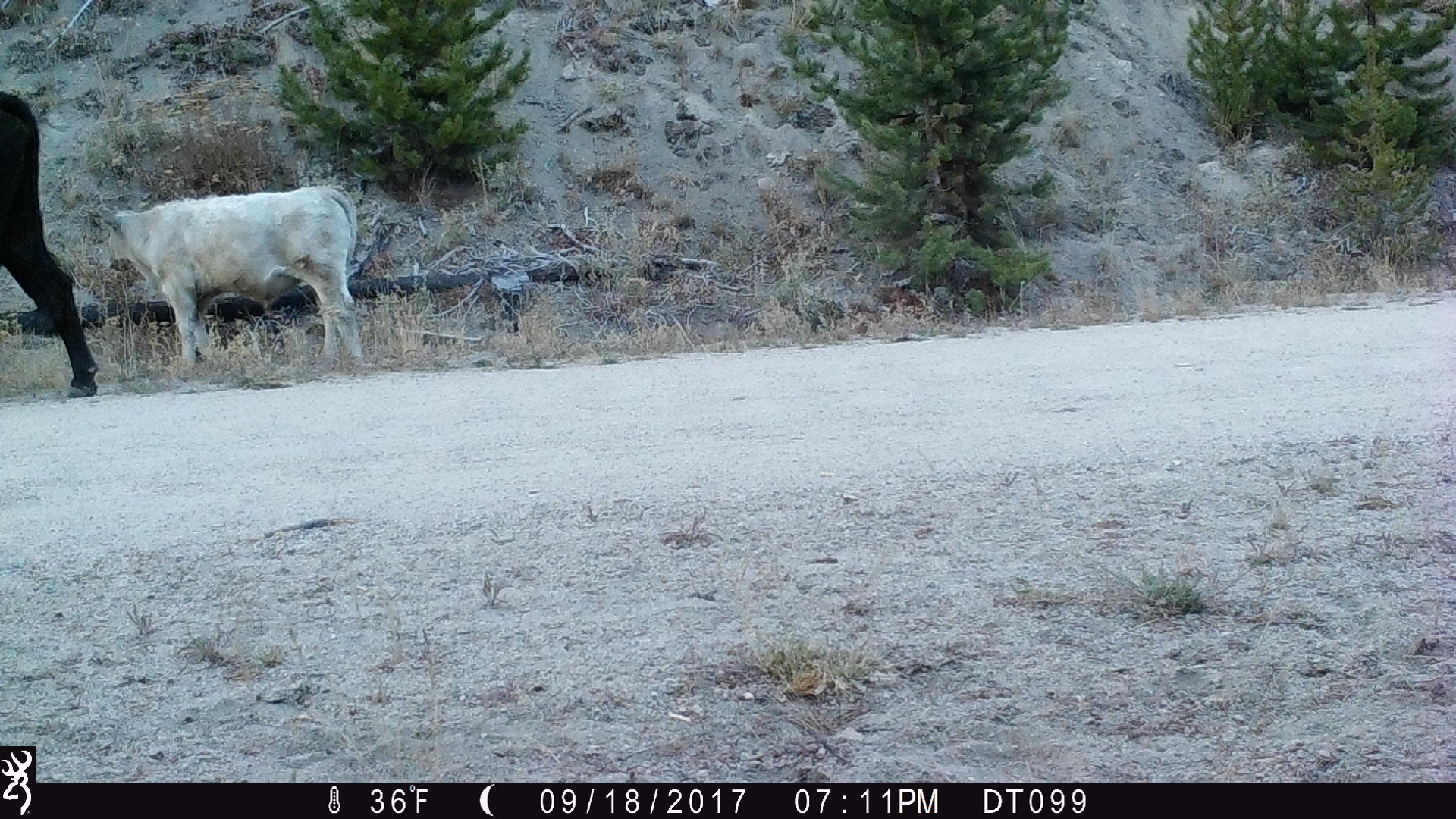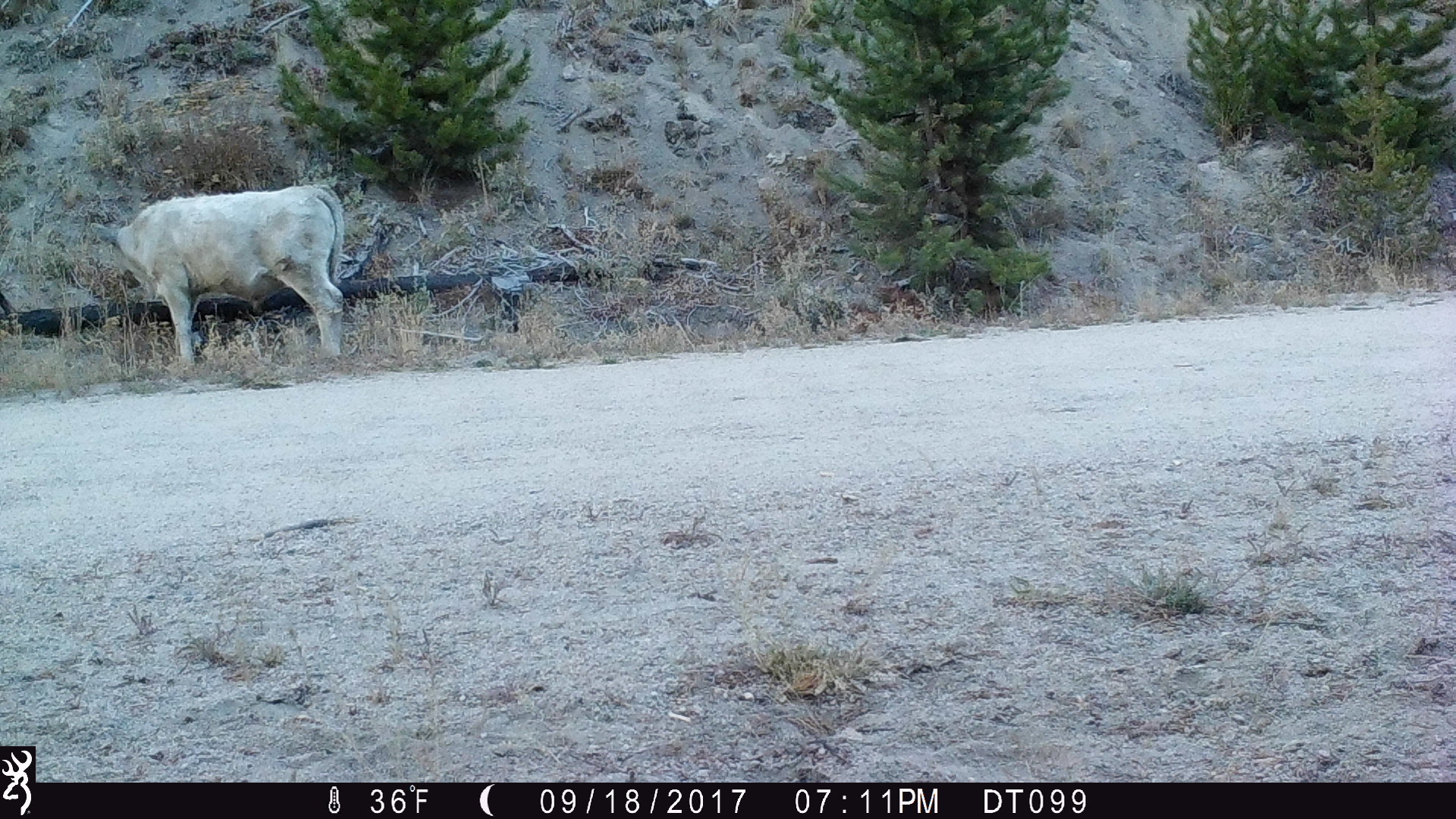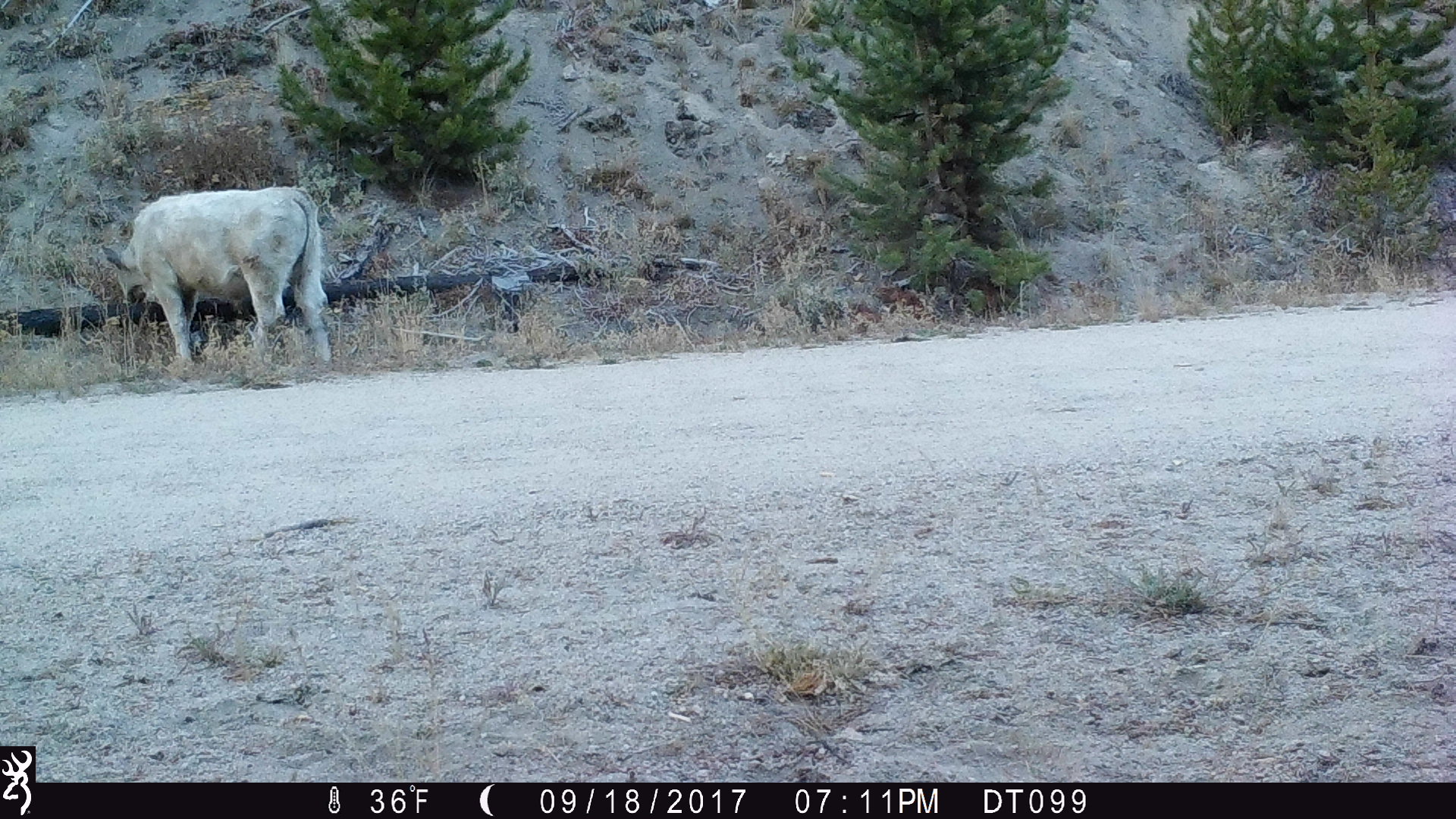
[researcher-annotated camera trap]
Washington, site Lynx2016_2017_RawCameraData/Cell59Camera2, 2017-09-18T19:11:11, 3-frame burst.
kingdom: Animalia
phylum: Chordata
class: Mammalia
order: Artiodactyla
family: Bovidae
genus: Bos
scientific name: Bos taurus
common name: domestic cattle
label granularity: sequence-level